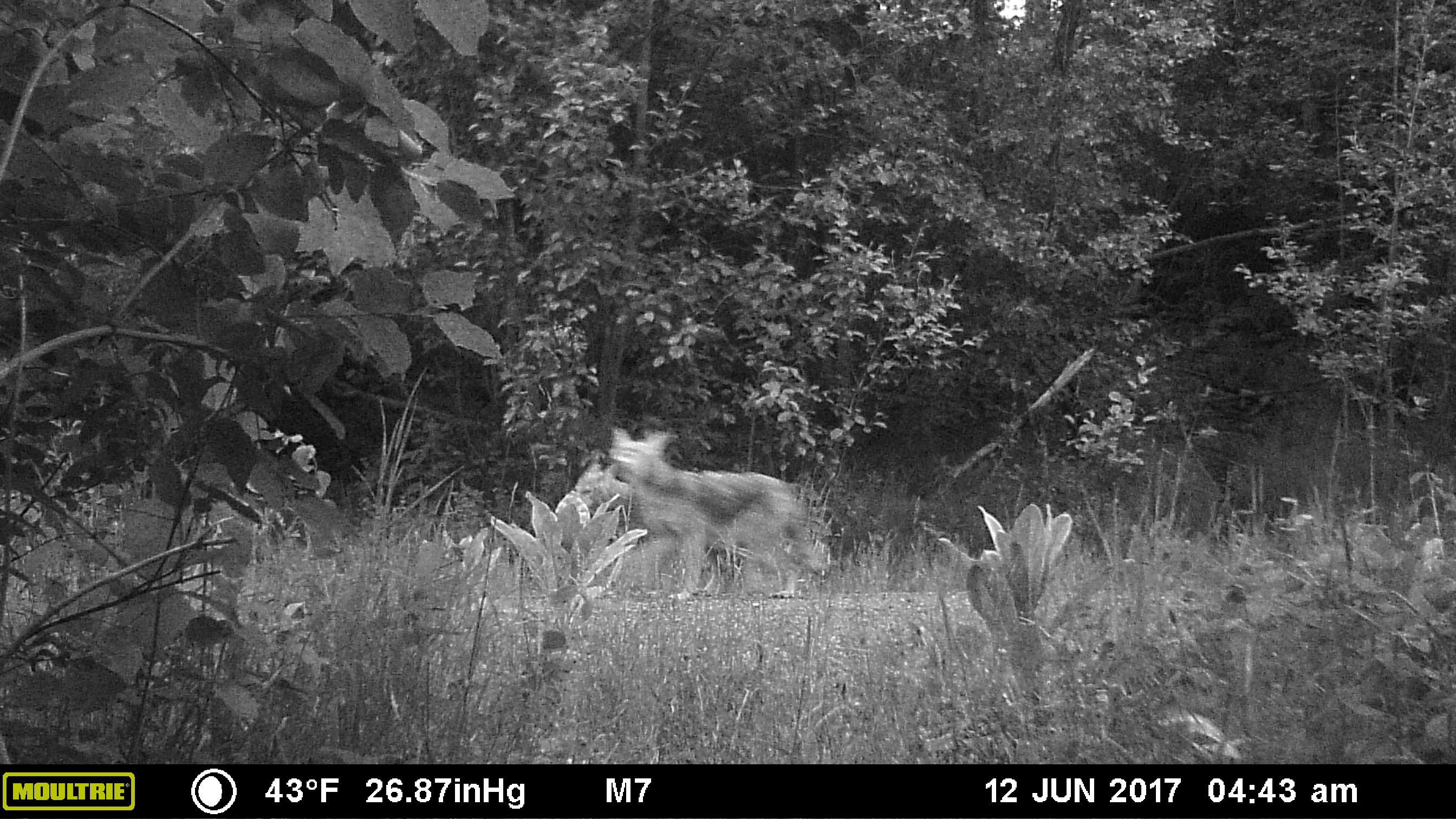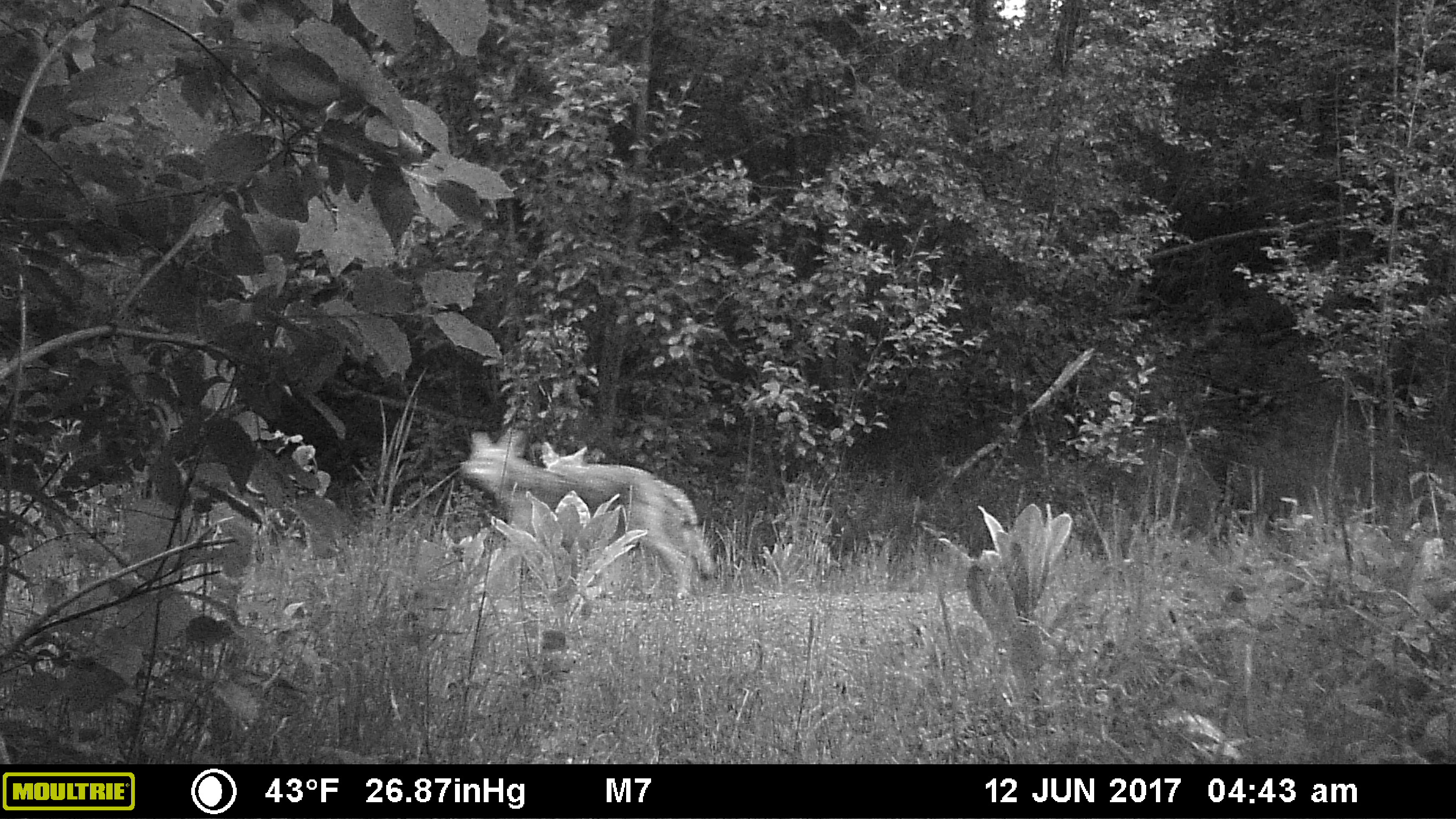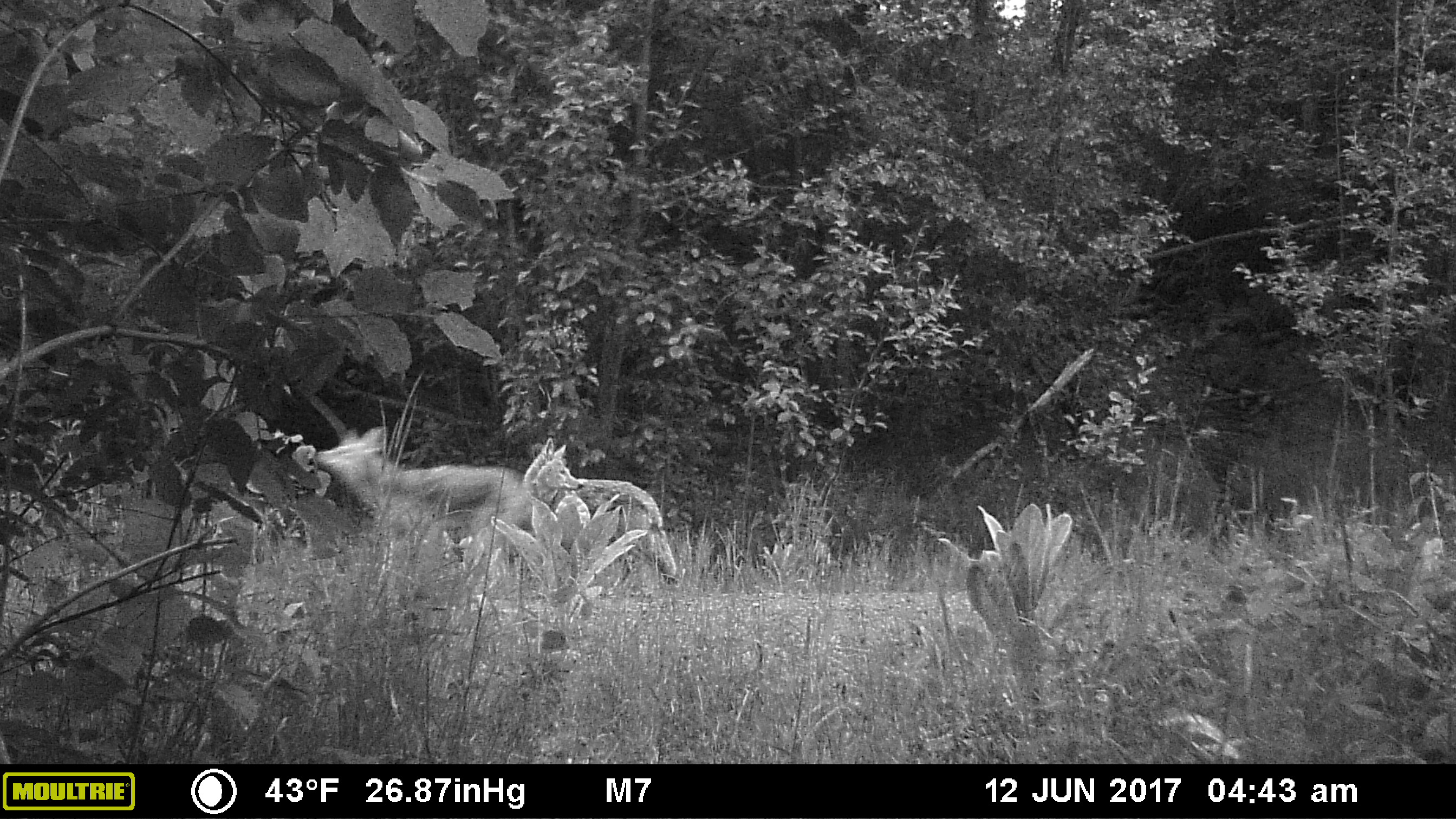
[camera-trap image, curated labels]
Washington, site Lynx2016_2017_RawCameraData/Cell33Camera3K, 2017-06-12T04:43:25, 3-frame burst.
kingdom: Animalia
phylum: Chordata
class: Mammalia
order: Carnivora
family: Canidae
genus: Canis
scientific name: Canis latrans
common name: coyote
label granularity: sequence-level